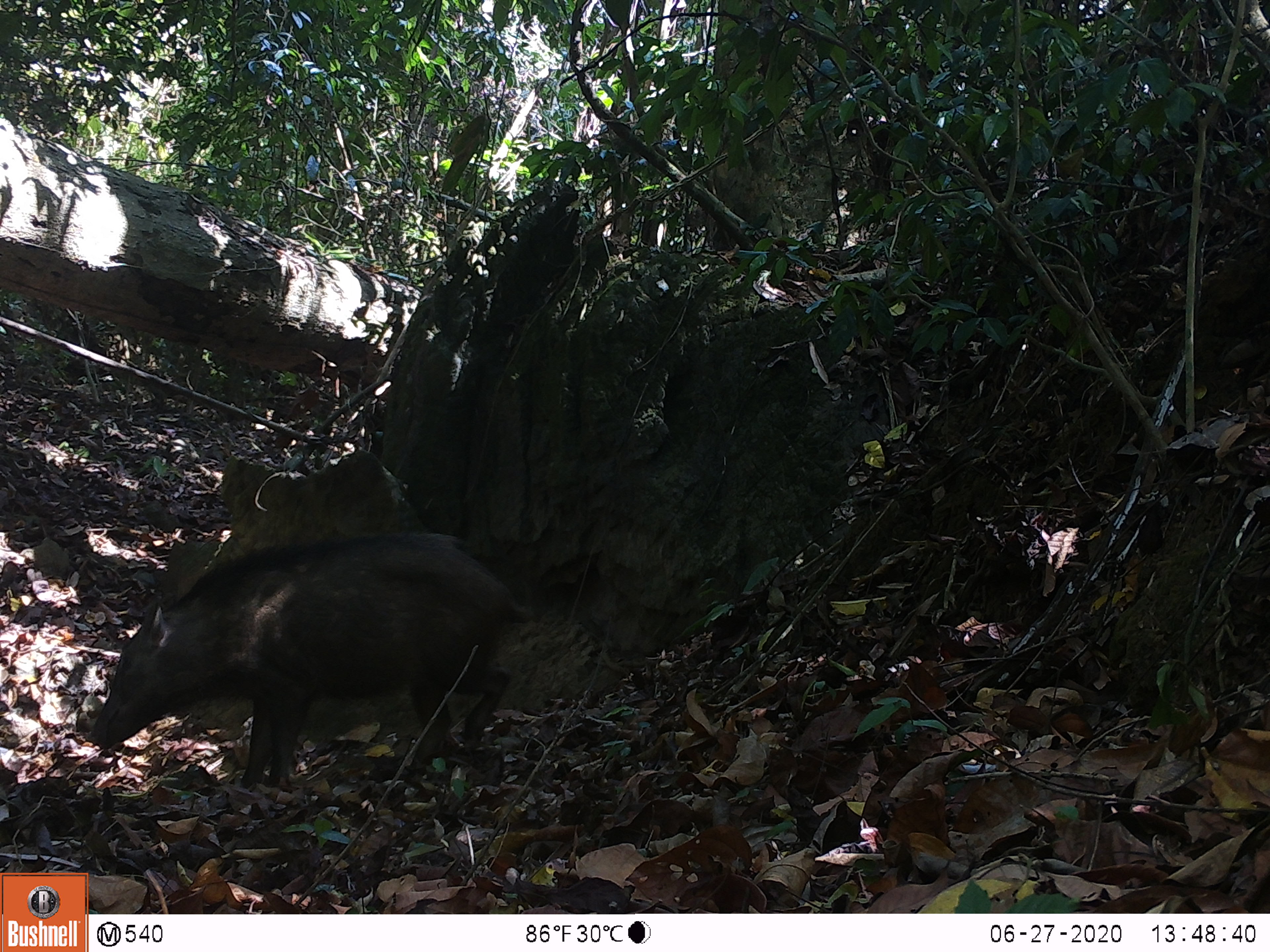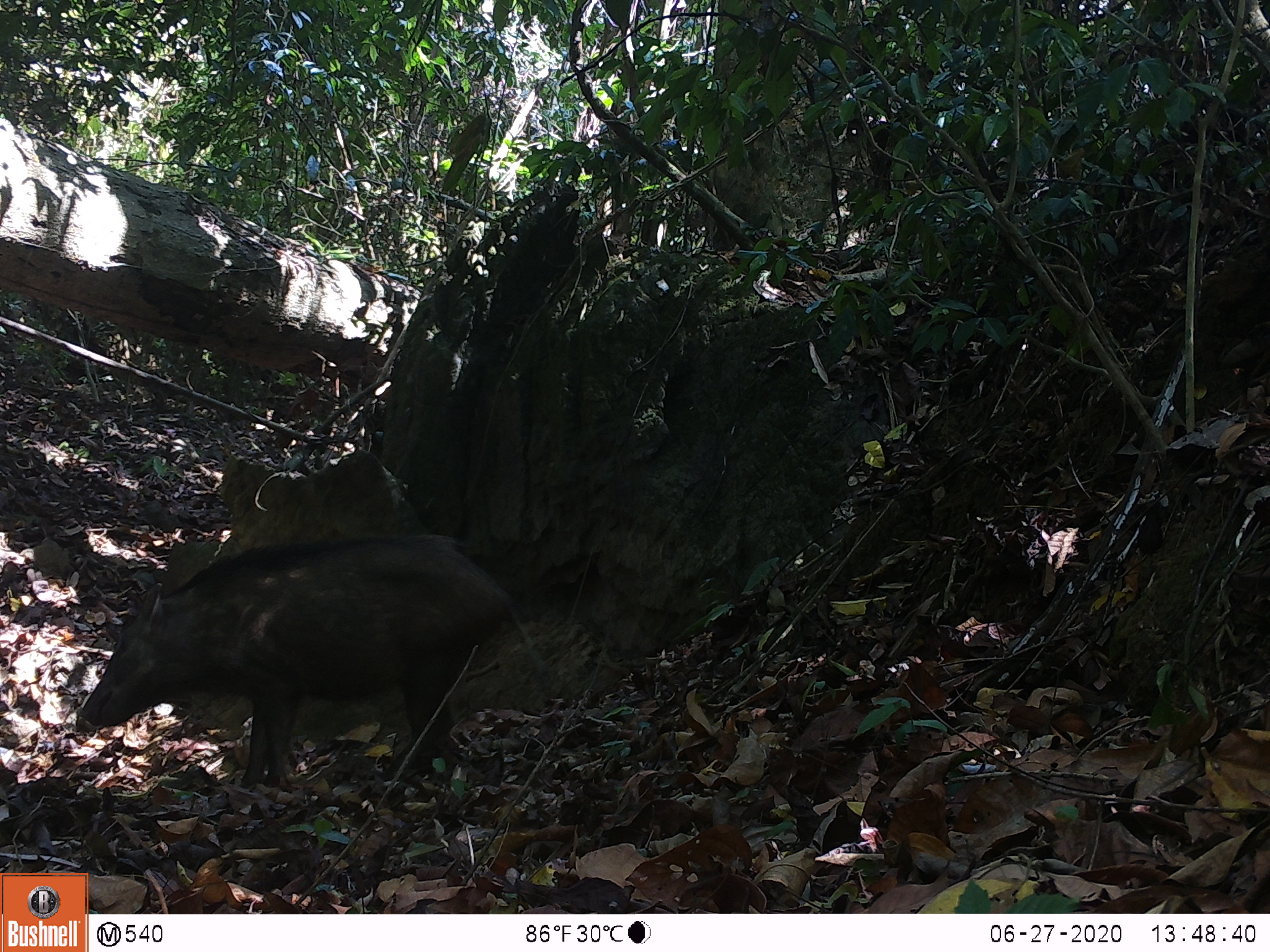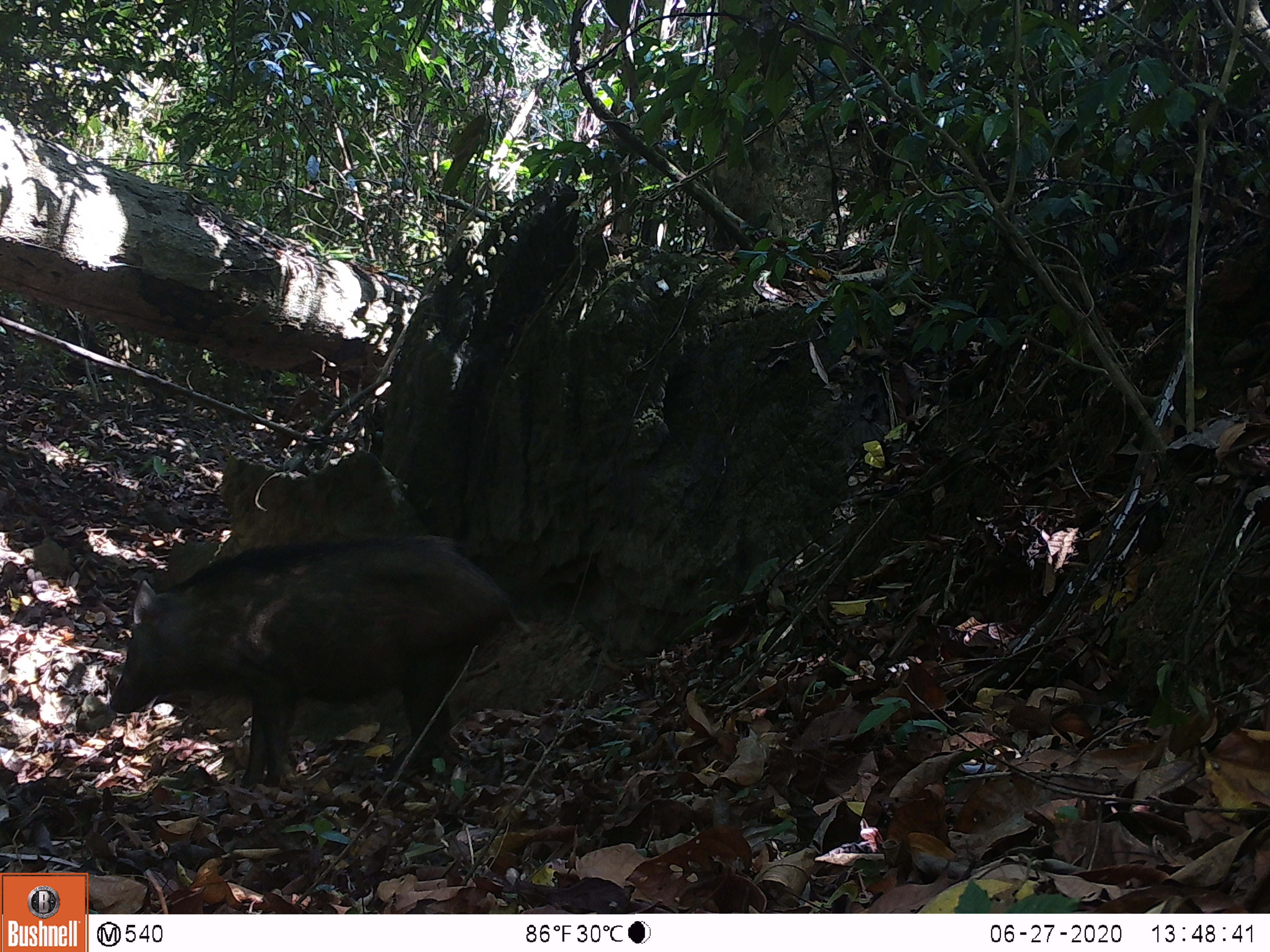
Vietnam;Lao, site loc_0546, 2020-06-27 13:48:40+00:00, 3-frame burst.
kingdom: Animalia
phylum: Chordata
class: Mammalia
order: Artiodactyla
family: Suidae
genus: Sus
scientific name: Sus scrofa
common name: eurasian wild pig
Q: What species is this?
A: Eurasian wild pig (Sus scrofa).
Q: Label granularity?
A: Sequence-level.